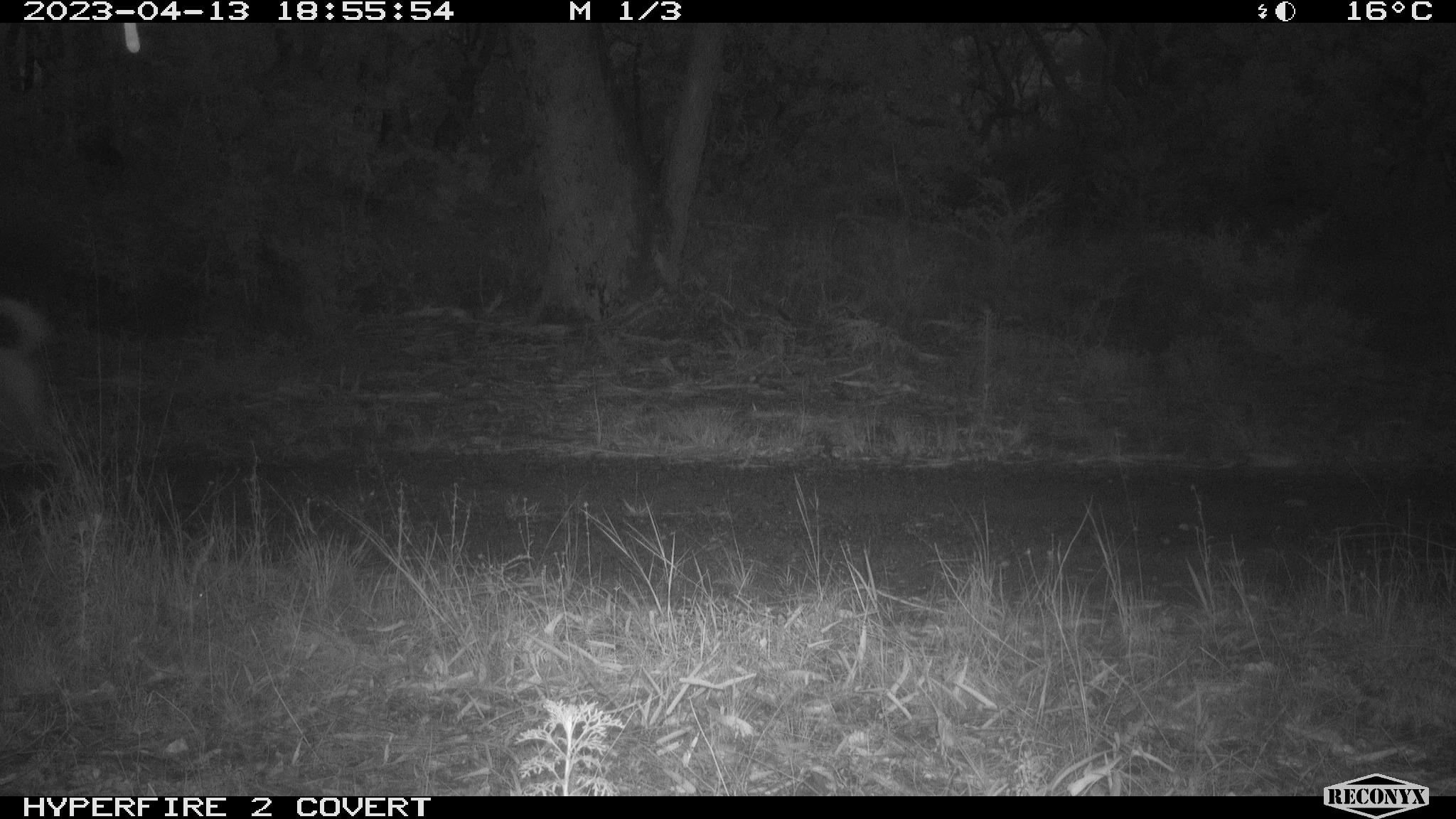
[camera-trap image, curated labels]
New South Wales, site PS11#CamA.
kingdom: Animalia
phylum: Chordata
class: Mammalia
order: Carnivora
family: Canidae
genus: Canis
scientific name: Canis familiaris dingo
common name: dingo